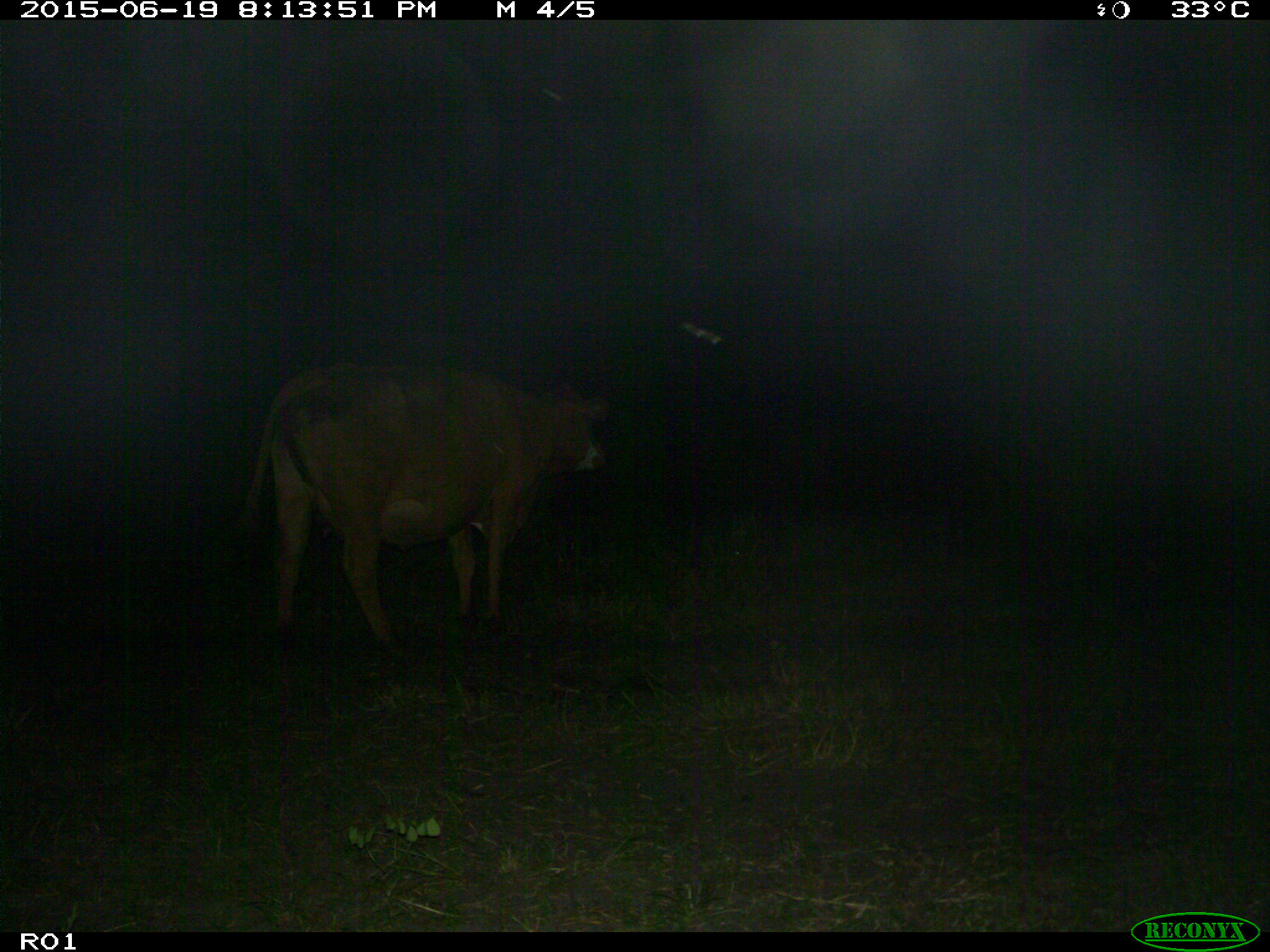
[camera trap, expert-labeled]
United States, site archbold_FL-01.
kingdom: Animalia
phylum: Chordata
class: Mammalia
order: Artiodactyla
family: Bovidae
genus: Bos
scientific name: Bos taurus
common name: domestic cow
Bos taurus (domestic cow).